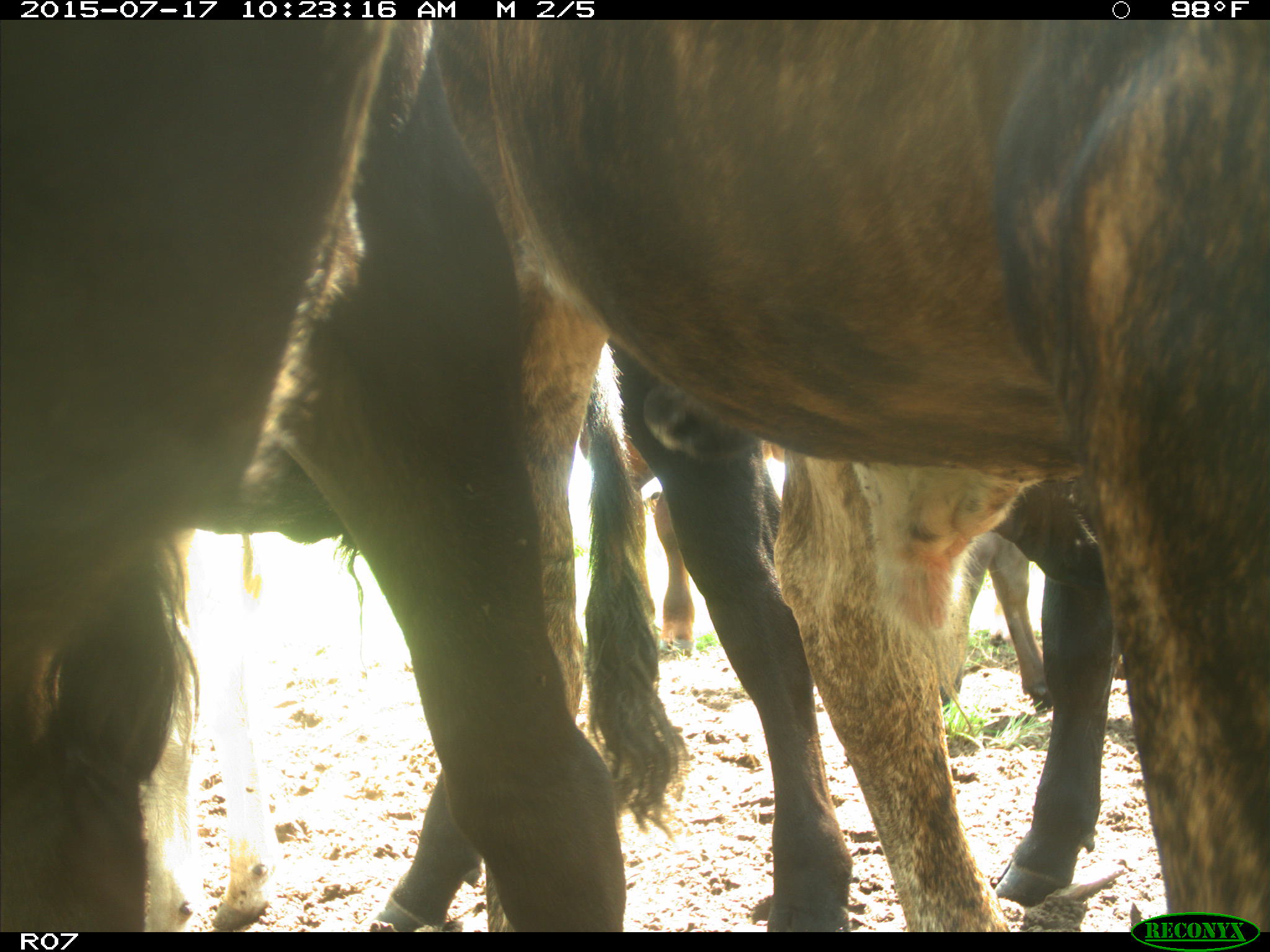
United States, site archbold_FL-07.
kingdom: Animalia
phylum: Chordata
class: Mammalia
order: Artiodactyla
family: Bovidae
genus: Bos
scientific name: Bos taurus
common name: domestic cow